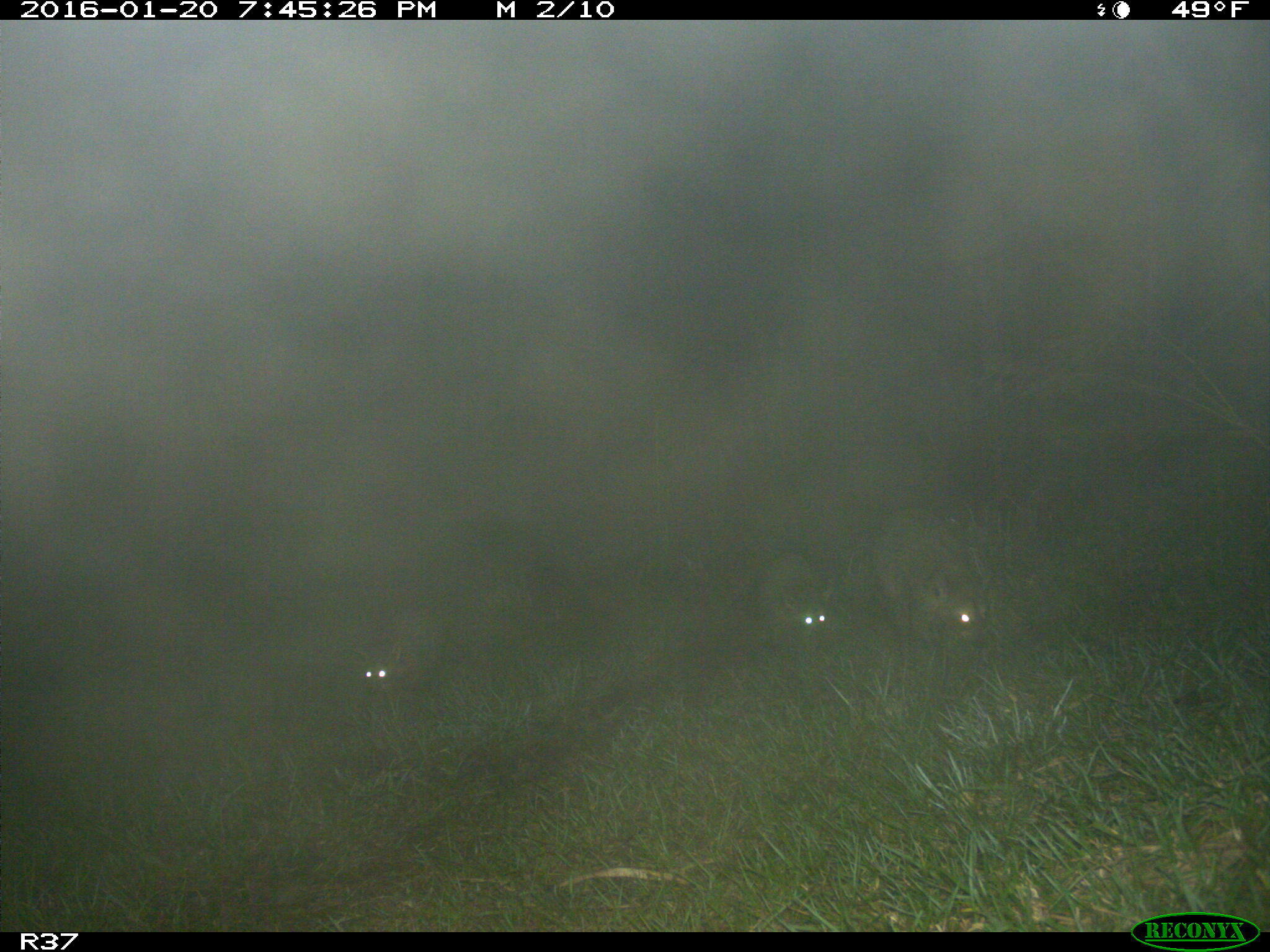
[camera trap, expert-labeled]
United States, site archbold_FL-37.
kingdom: Animalia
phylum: Chordata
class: Mammalia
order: Carnivora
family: Procyonidae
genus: Procyon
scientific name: Procyon lotor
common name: common raccoon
Procyon lotor (common raccoon).